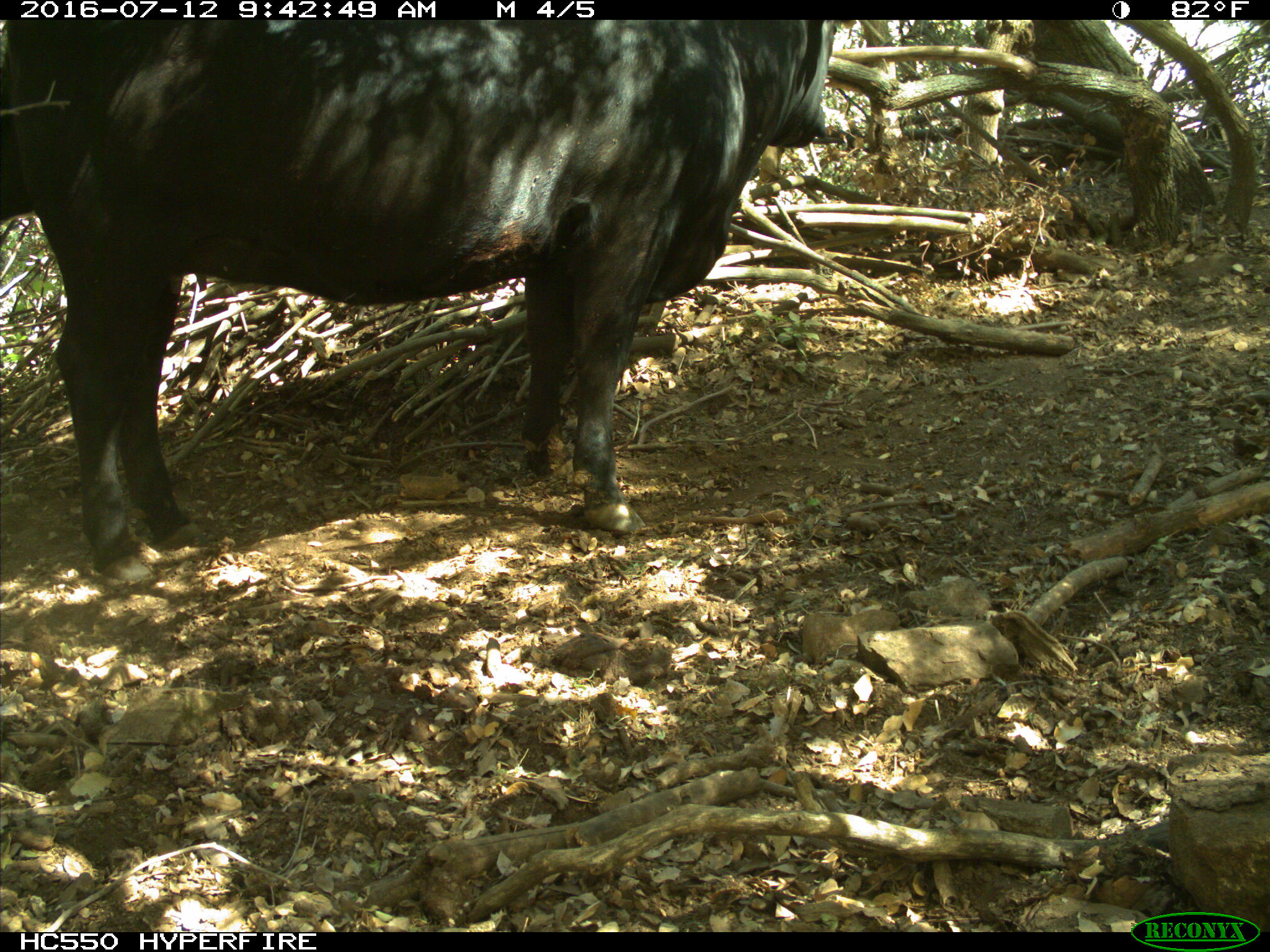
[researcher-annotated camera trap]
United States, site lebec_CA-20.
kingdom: Animalia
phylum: Chordata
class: Mammalia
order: Artiodactyla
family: Bovidae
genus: Bos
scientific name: Bos taurus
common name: domestic cow